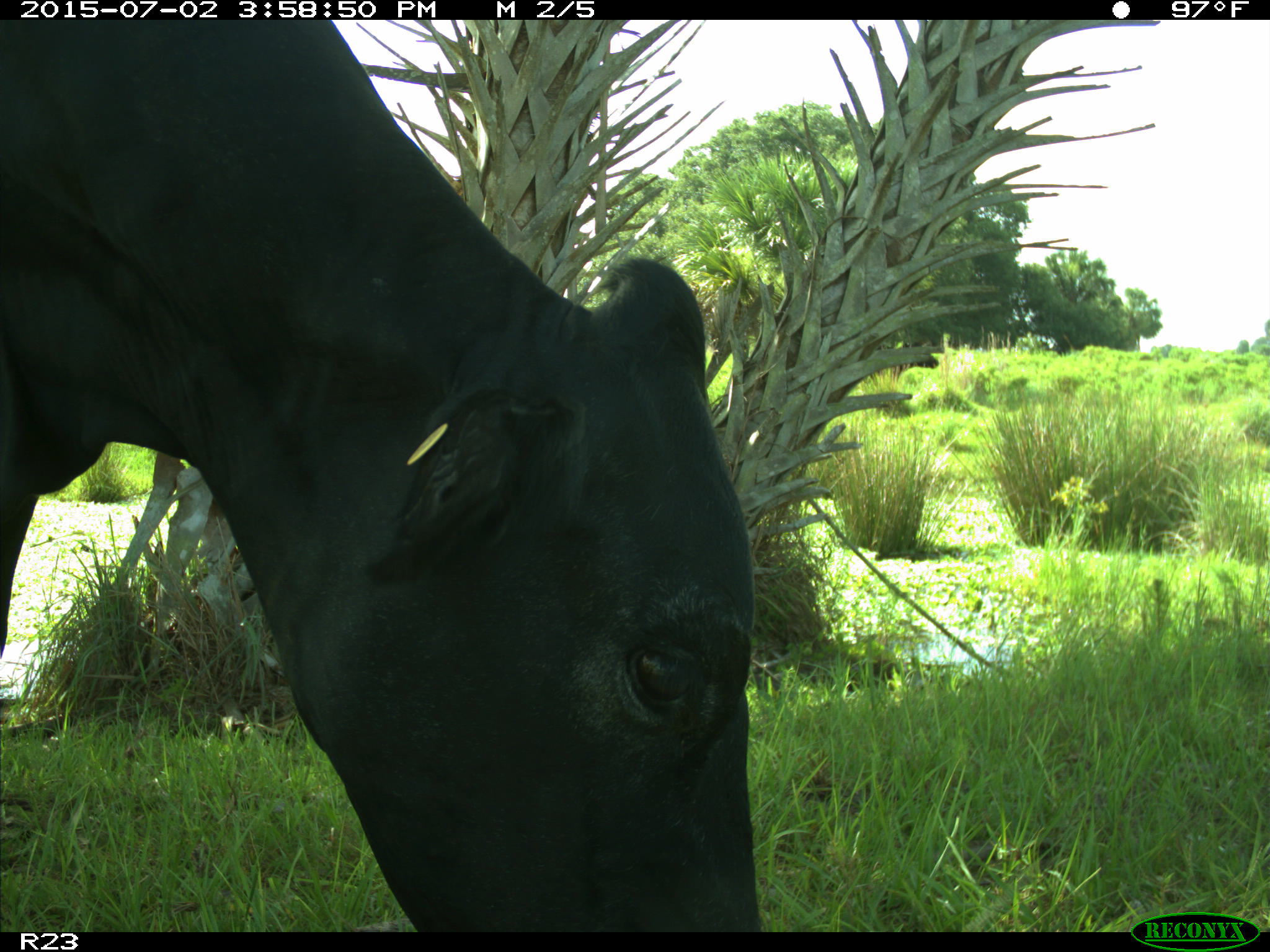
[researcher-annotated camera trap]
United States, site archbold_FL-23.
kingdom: Animalia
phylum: Chordata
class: Mammalia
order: Artiodactyla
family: Bovidae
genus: Bos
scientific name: Bos taurus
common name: domestic cow